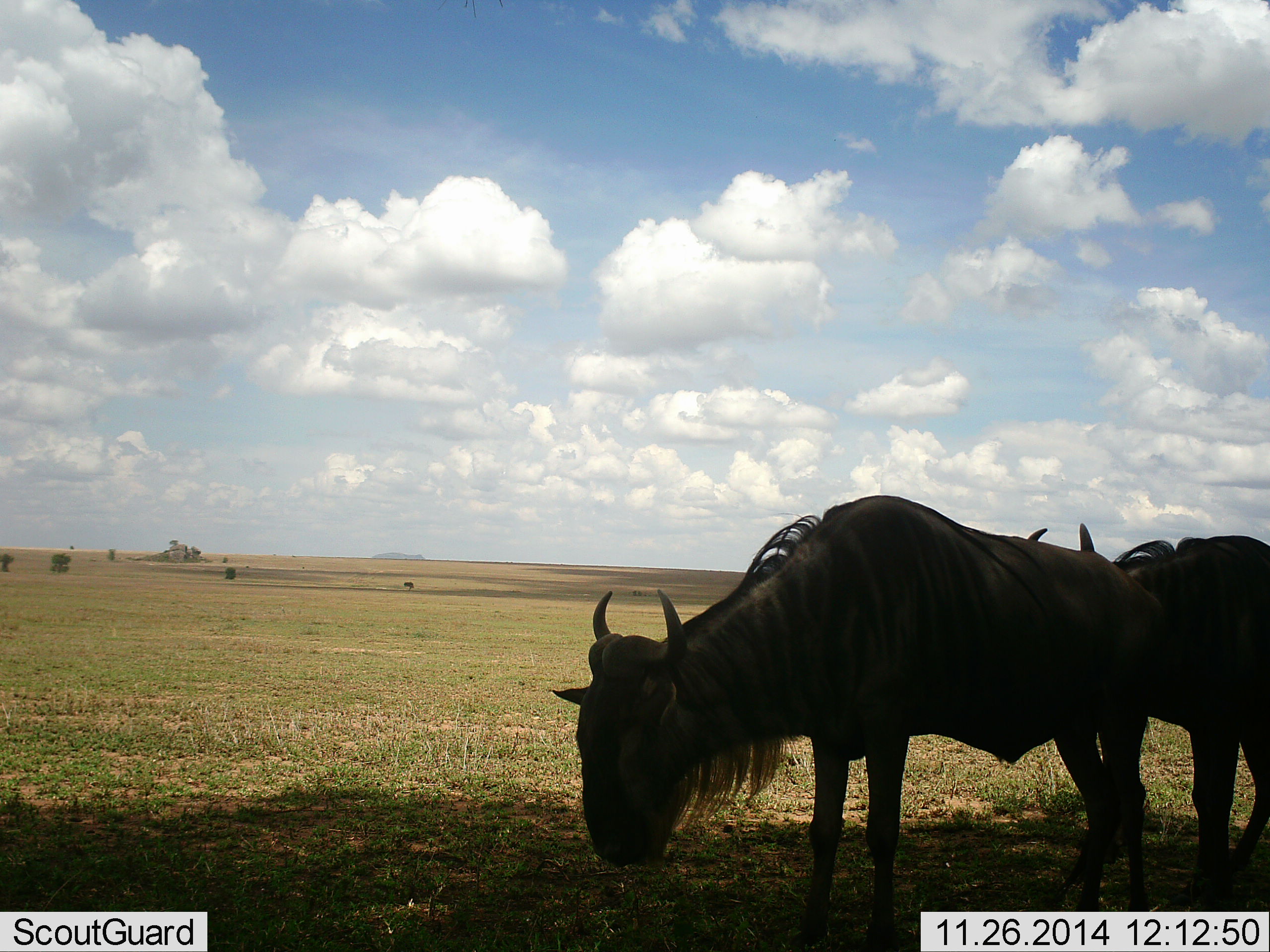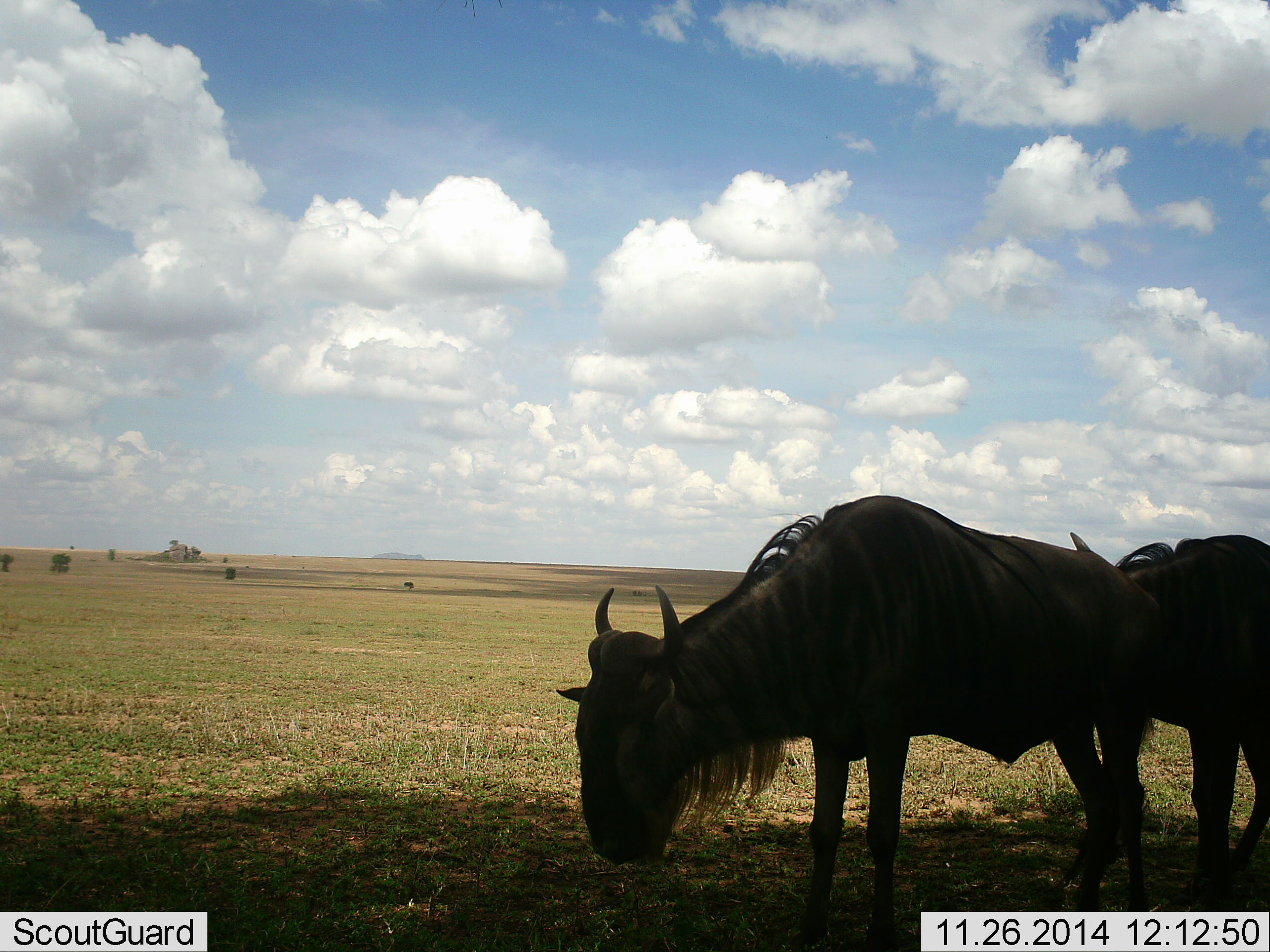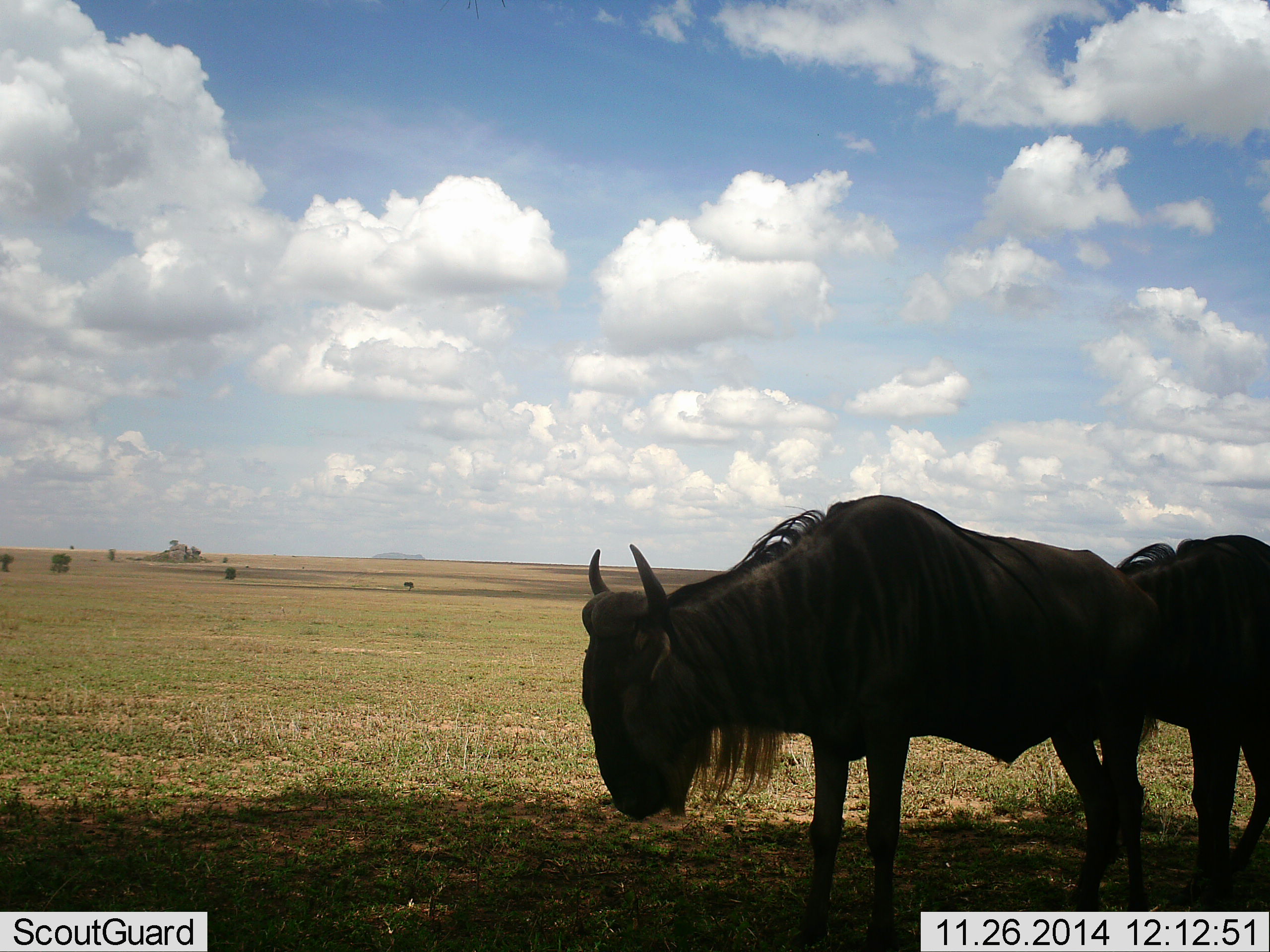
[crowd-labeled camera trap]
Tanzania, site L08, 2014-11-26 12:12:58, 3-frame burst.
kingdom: Animalia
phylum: Chordata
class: Mammalia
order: Artiodactyla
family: Bovidae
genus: Connochaetes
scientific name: Connochaetes taurinus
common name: blue wildebeest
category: wildebeest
Wildebeest (blue wildebeest) (Connochaetes taurinus), count 2. Behavior (volunteer vote fractions): standing 40%, resting 0%, moving 0%, interacting 10%. Young present (vote fraction): 0%. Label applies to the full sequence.